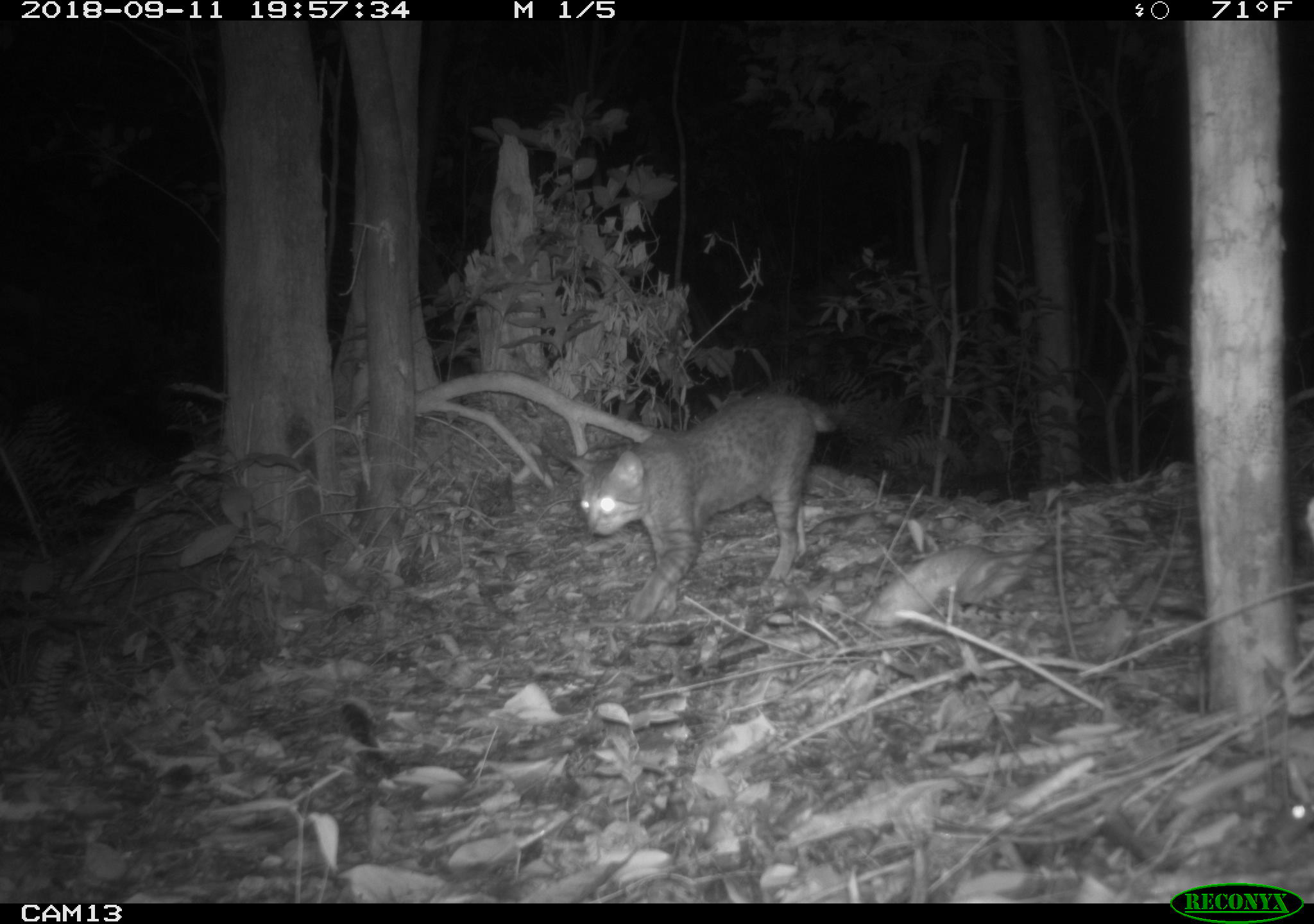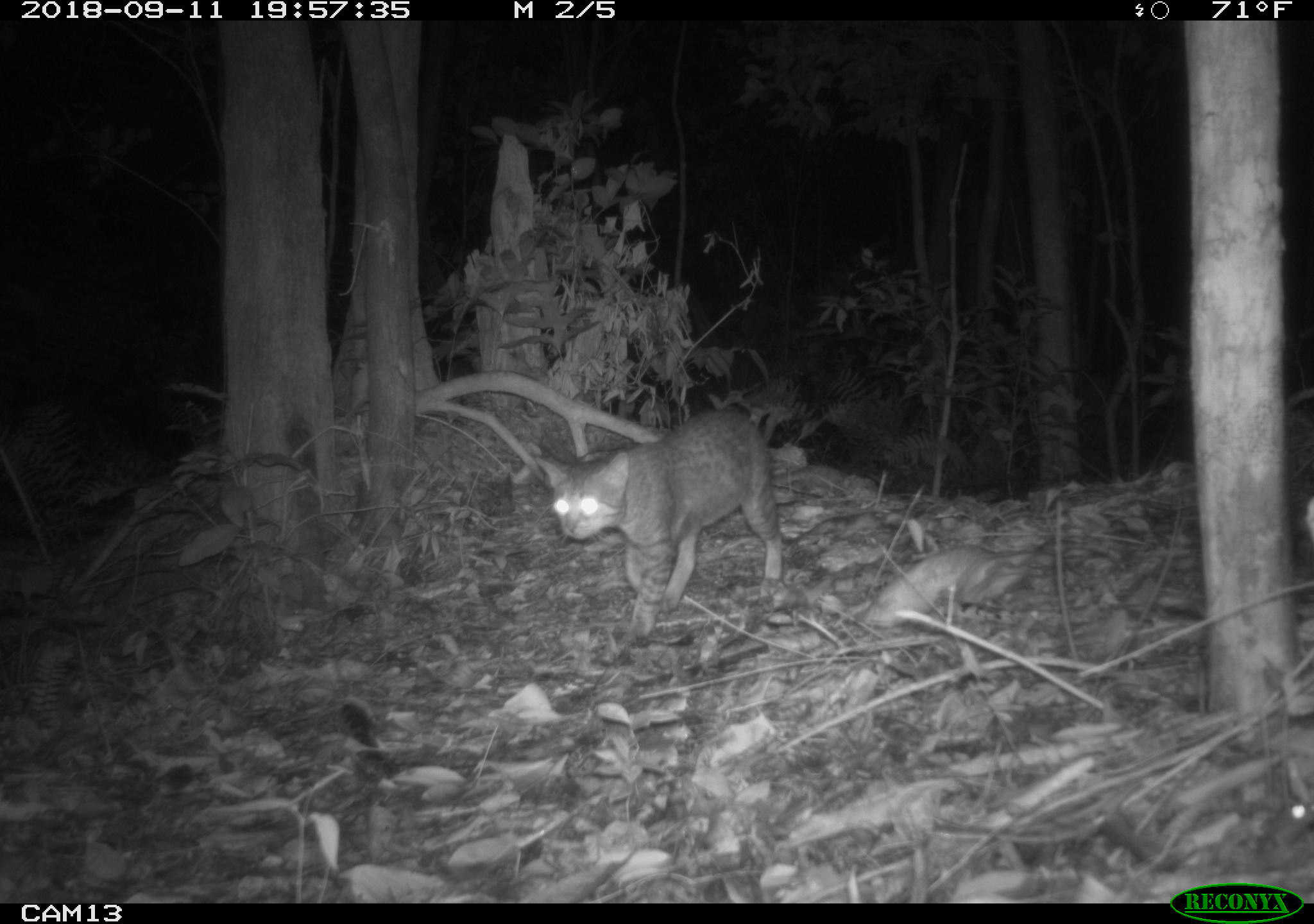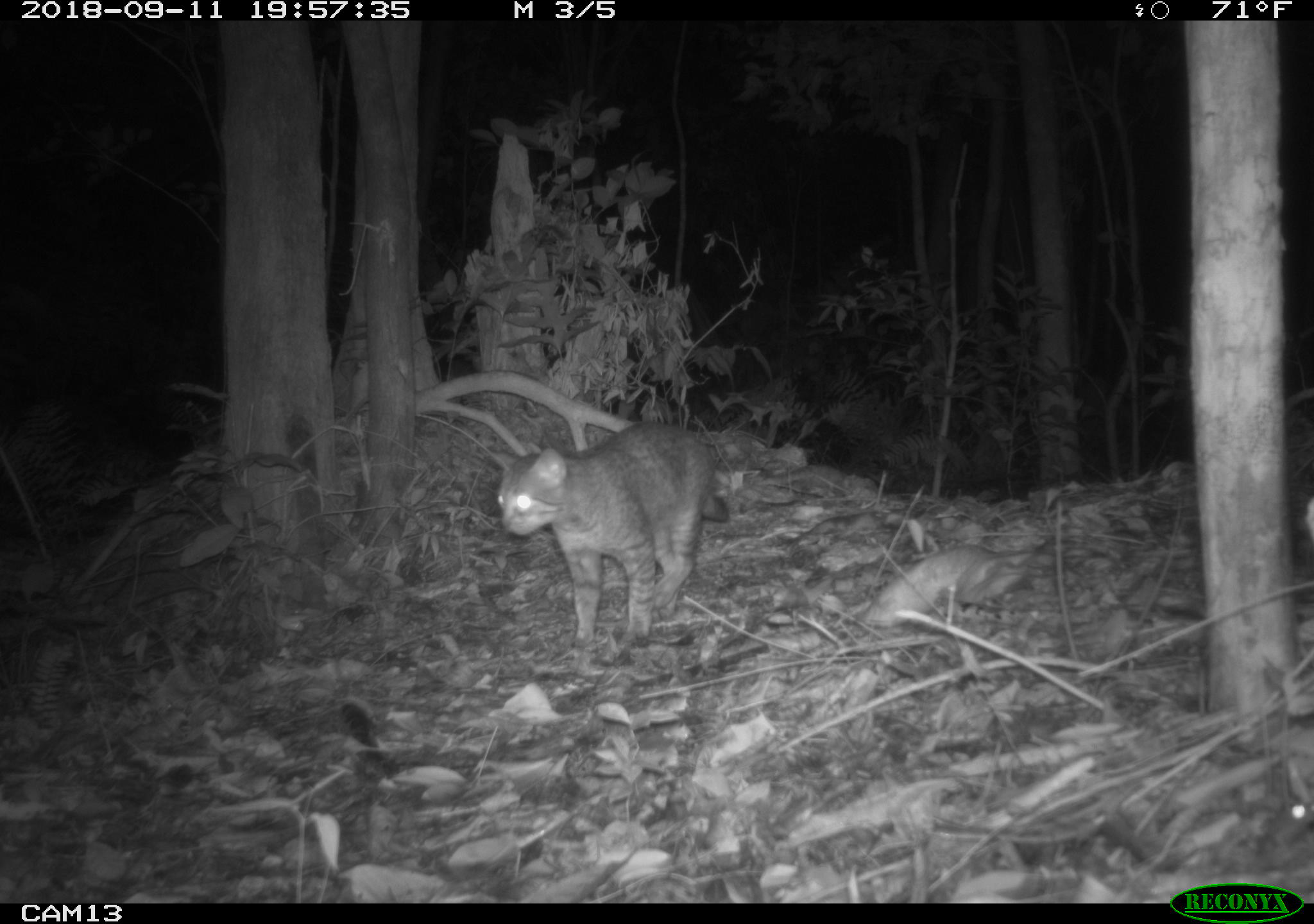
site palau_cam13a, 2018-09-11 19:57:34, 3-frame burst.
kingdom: Animalia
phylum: Chordata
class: Mammalia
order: Carnivora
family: Felidae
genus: Felis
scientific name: Felis catus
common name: cat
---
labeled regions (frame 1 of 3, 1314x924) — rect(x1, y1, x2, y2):
cat: rect(558, 391, 837, 621)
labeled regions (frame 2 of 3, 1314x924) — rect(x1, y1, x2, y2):
cat: rect(530, 390, 838, 629)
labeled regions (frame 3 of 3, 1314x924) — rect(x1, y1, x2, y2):
cat: rect(491, 423, 726, 648)